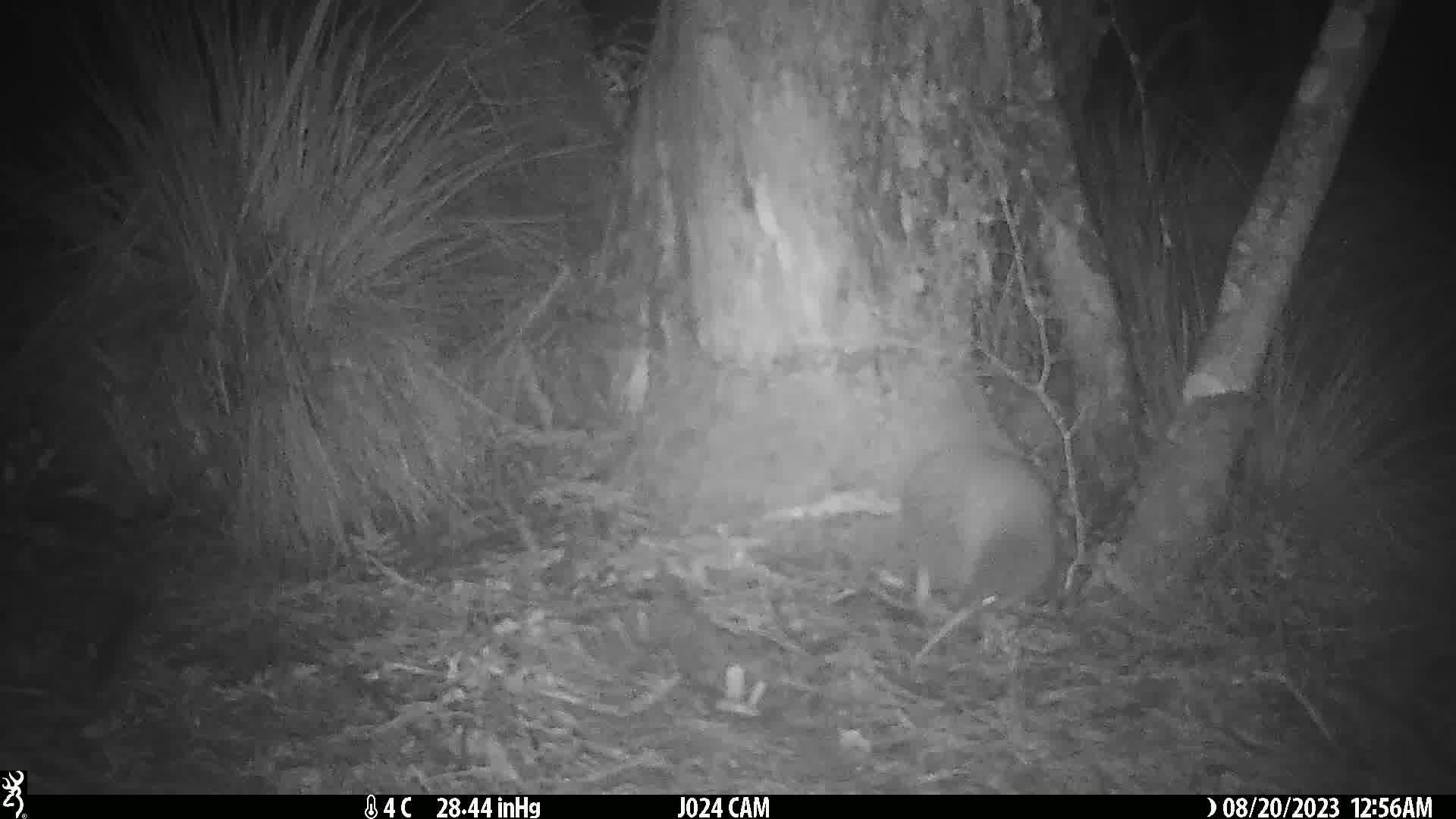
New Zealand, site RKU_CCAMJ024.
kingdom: Animalia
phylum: Chordata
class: Aves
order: Apterygiformes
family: Apterygidae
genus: Apteryx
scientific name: Apteryx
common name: kiwi